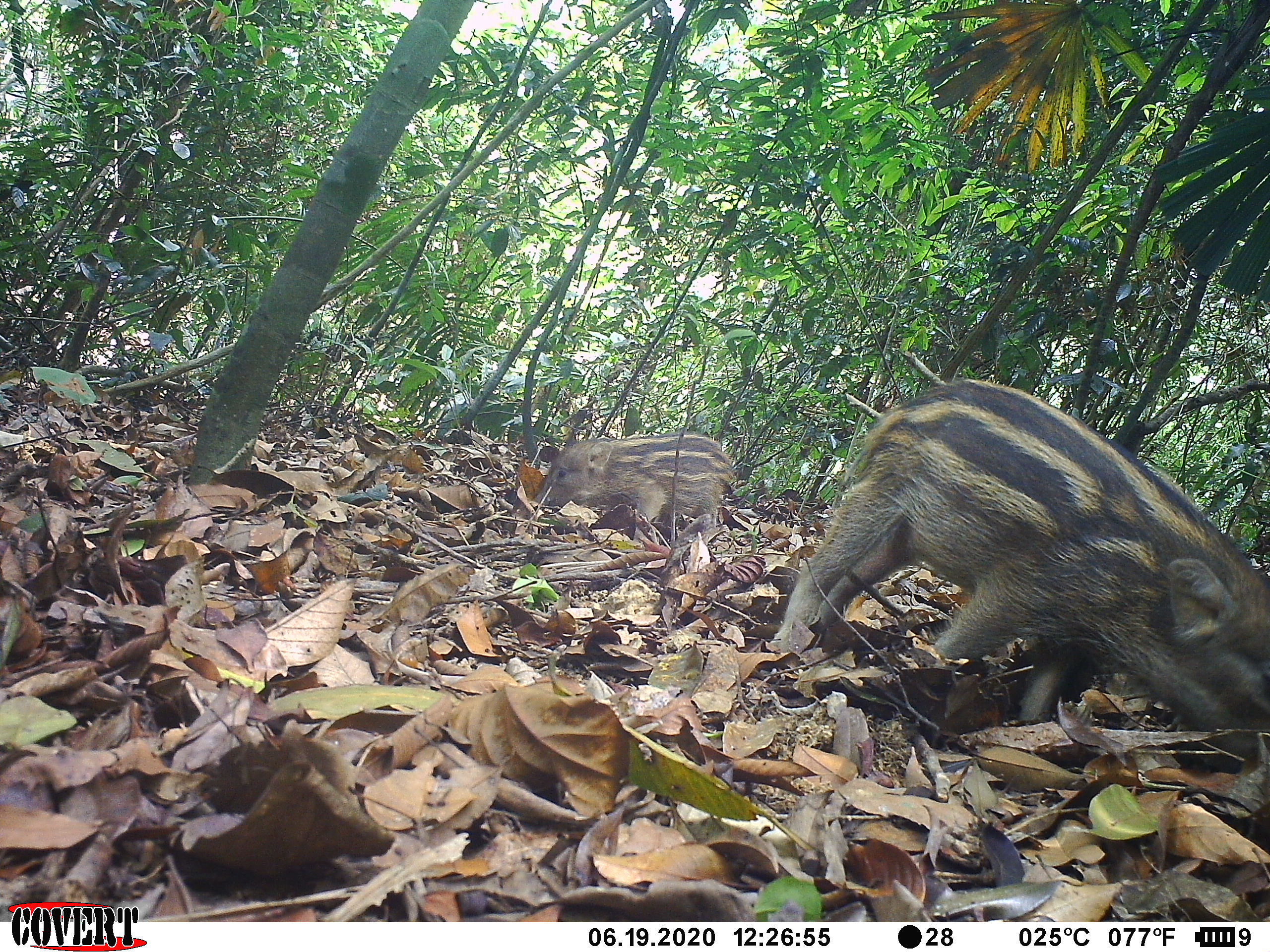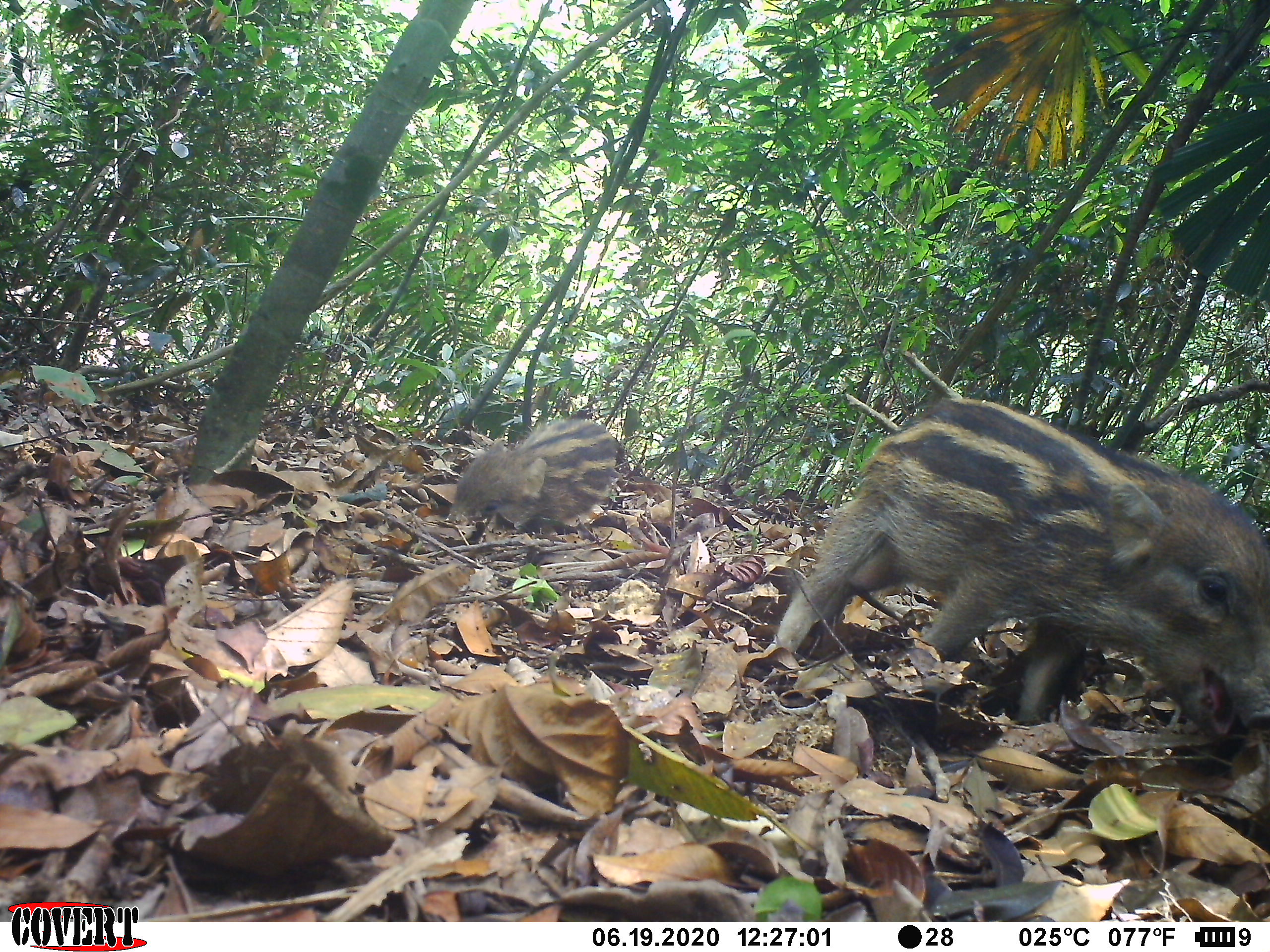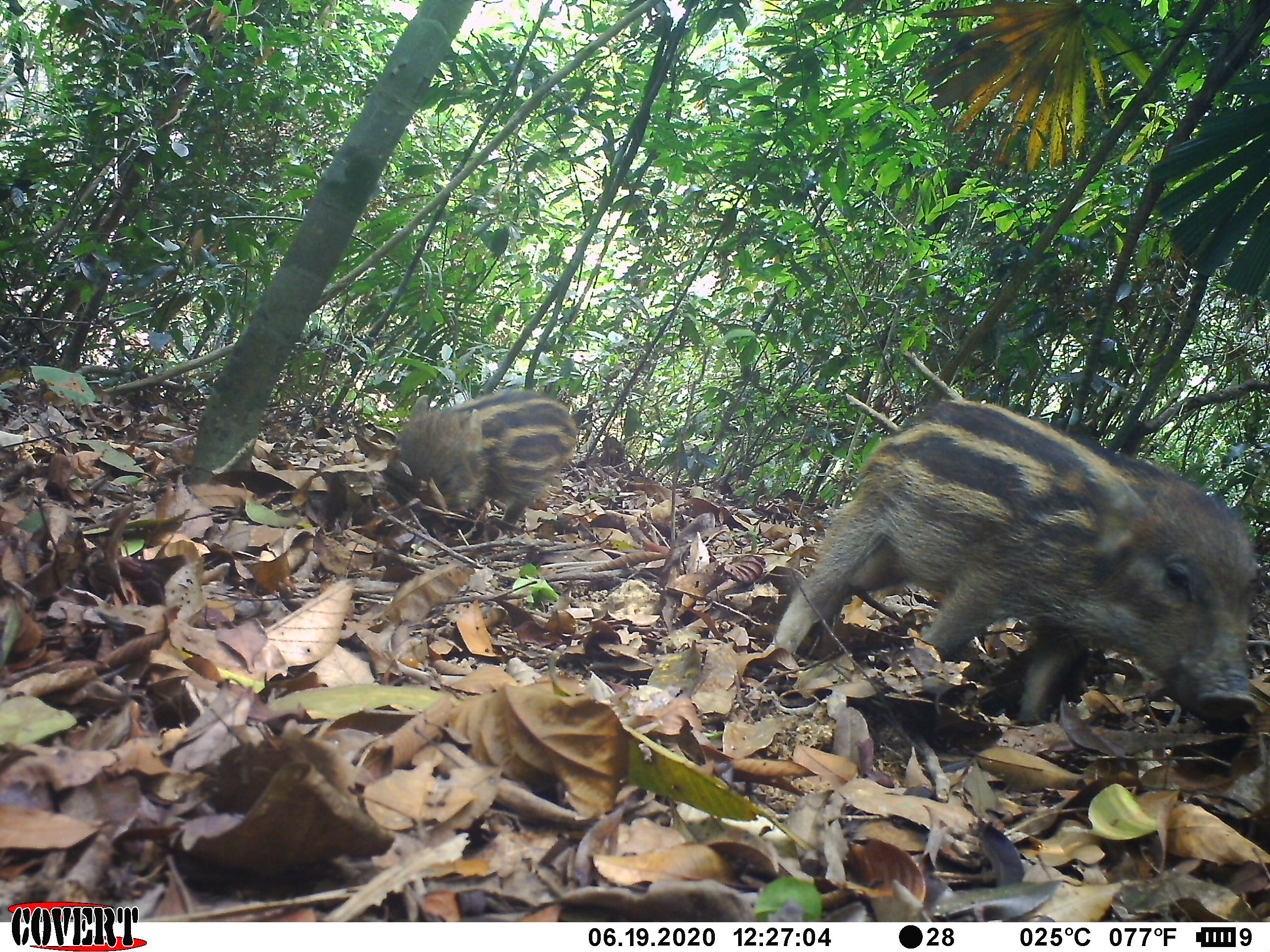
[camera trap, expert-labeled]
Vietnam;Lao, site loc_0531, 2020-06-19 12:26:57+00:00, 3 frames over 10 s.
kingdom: Animalia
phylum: Chordata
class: Mammalia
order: Artiodactyla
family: Suidae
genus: Sus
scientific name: Sus scrofa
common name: eurasian wild pig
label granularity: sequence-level